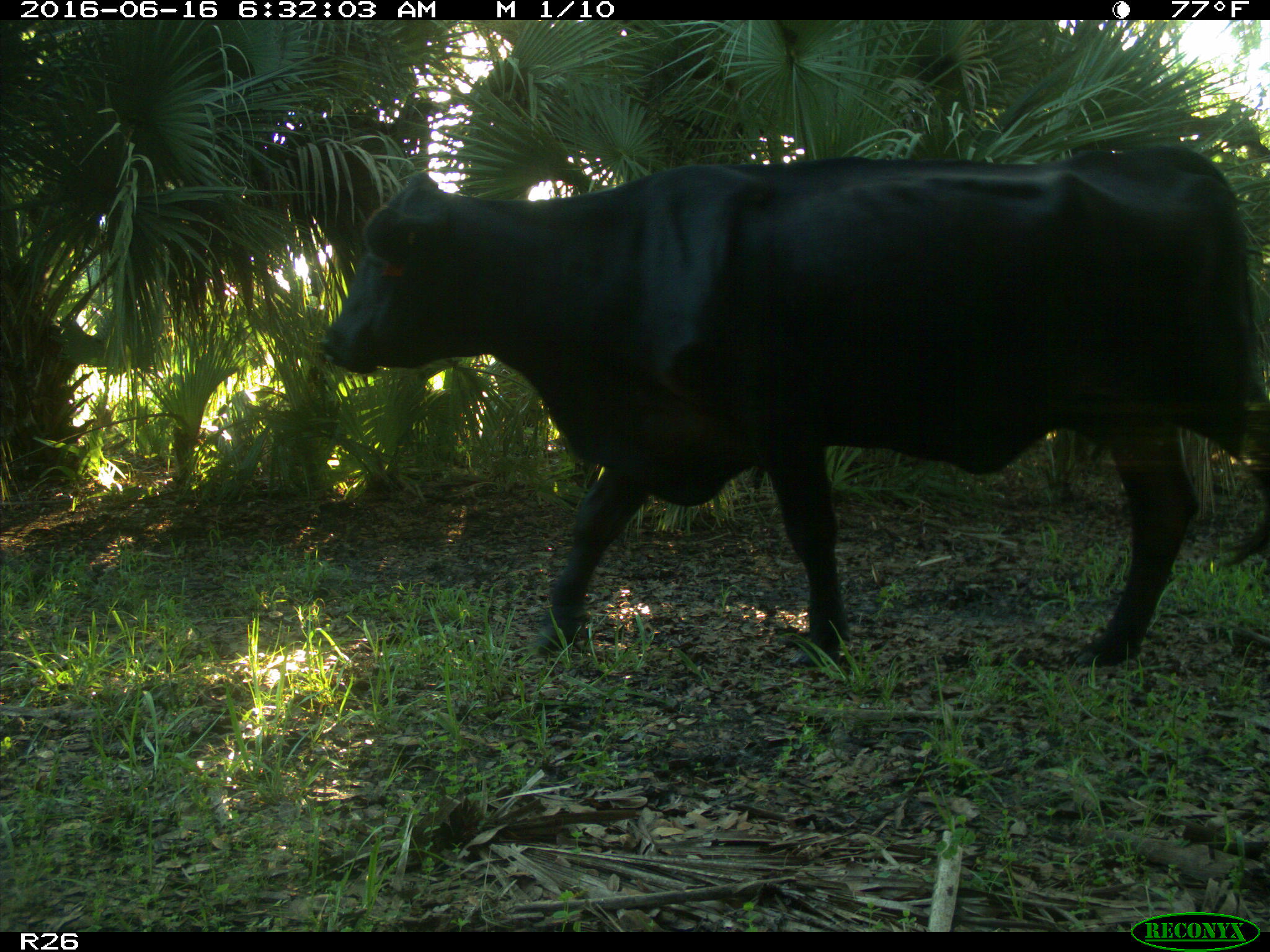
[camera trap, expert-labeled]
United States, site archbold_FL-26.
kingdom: Animalia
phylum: Chordata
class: Mammalia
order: Artiodactyla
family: Bovidae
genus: Bos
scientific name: Bos taurus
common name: domestic cow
Bos taurus (domestic cow).